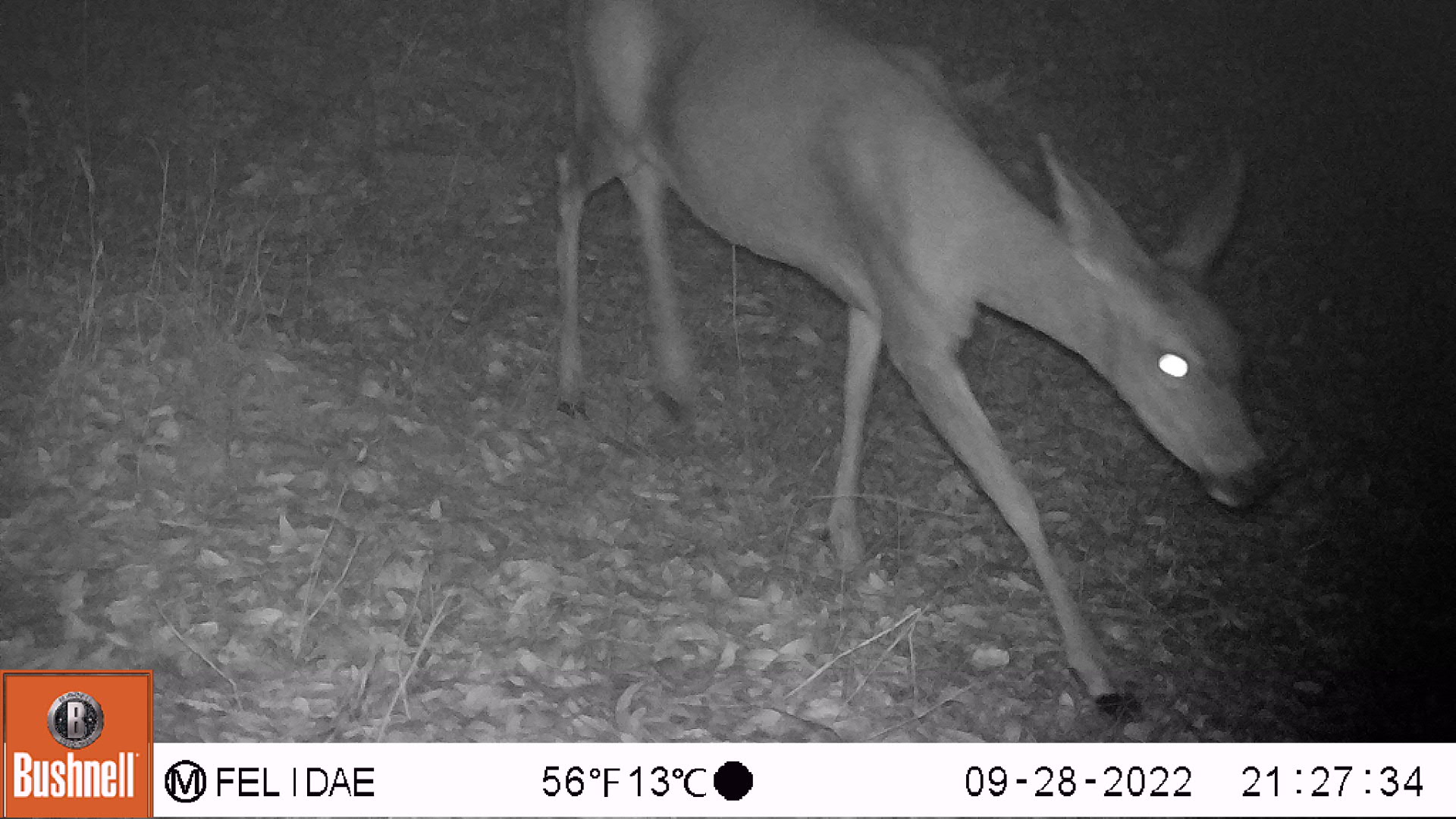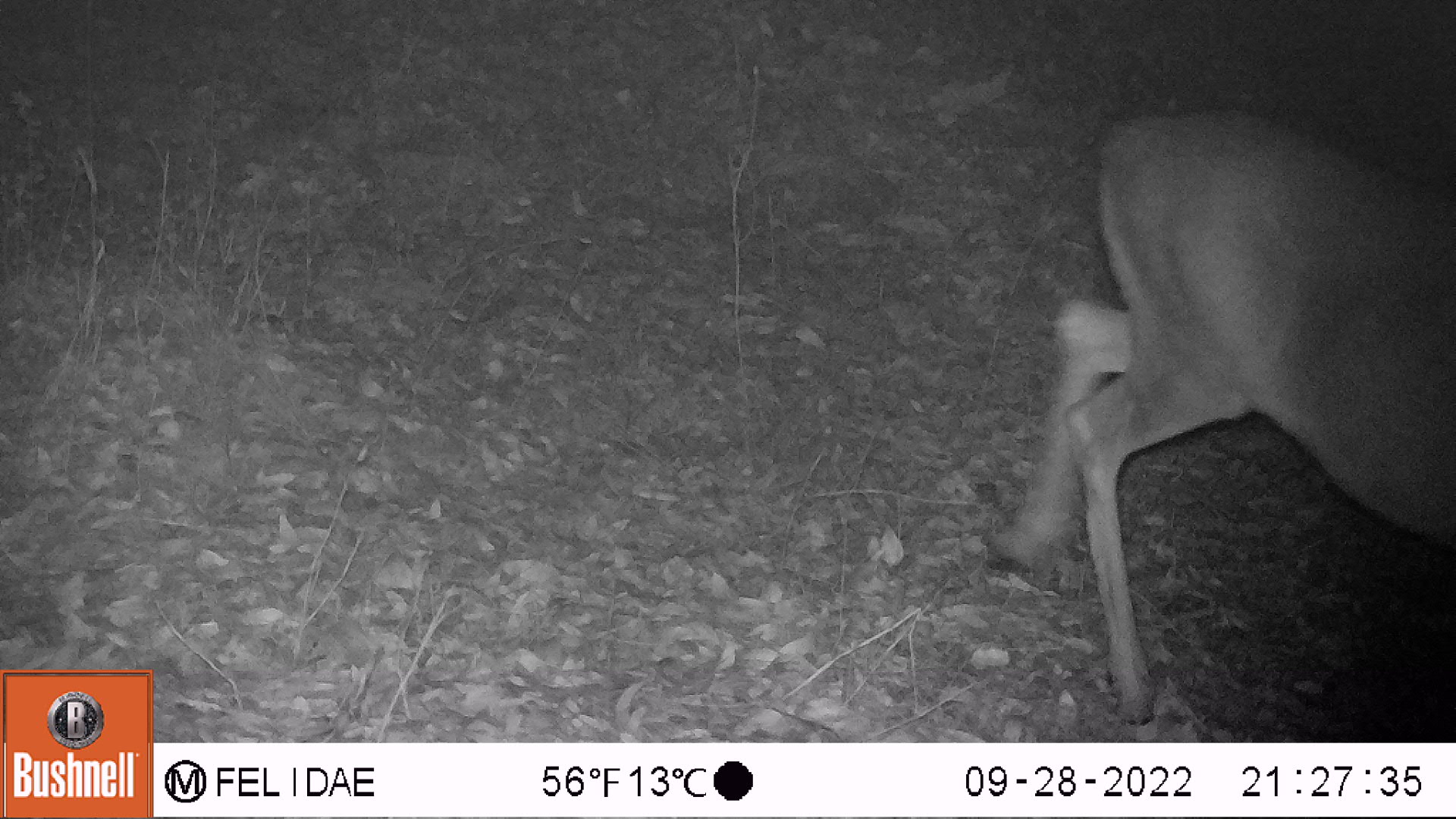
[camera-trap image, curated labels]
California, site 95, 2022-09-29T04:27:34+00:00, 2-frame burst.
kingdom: Animalia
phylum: Chordata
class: Mammalia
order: Artiodactyla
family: Cervidae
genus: Odocoileus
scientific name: Odocoileus hemionus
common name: mule deer